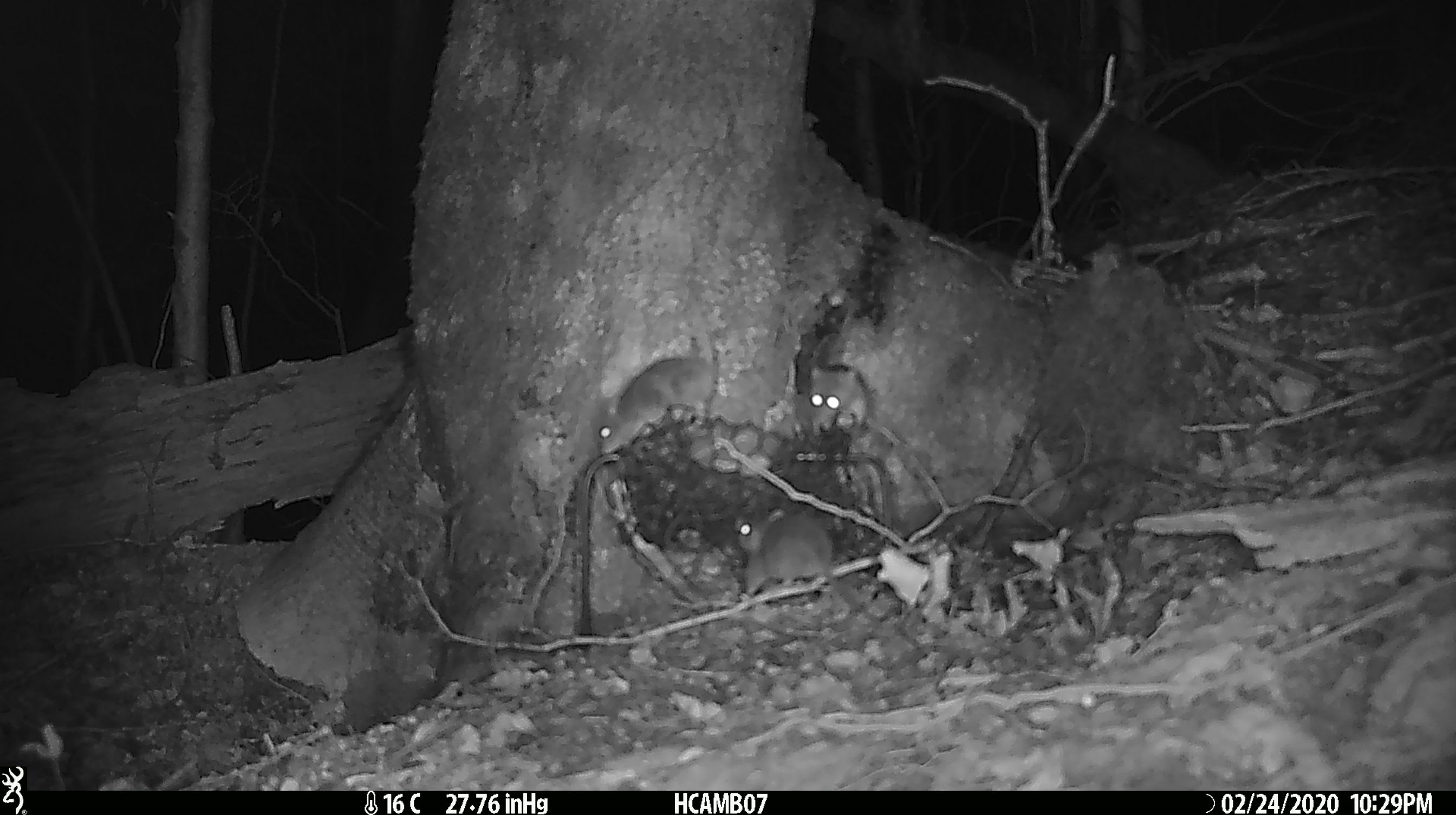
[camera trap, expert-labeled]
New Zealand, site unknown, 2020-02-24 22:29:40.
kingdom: Animalia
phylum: Chordata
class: Mammalia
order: Rodentia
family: Muridae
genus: Mus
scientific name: Mus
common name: mouse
Mouse (Mus).